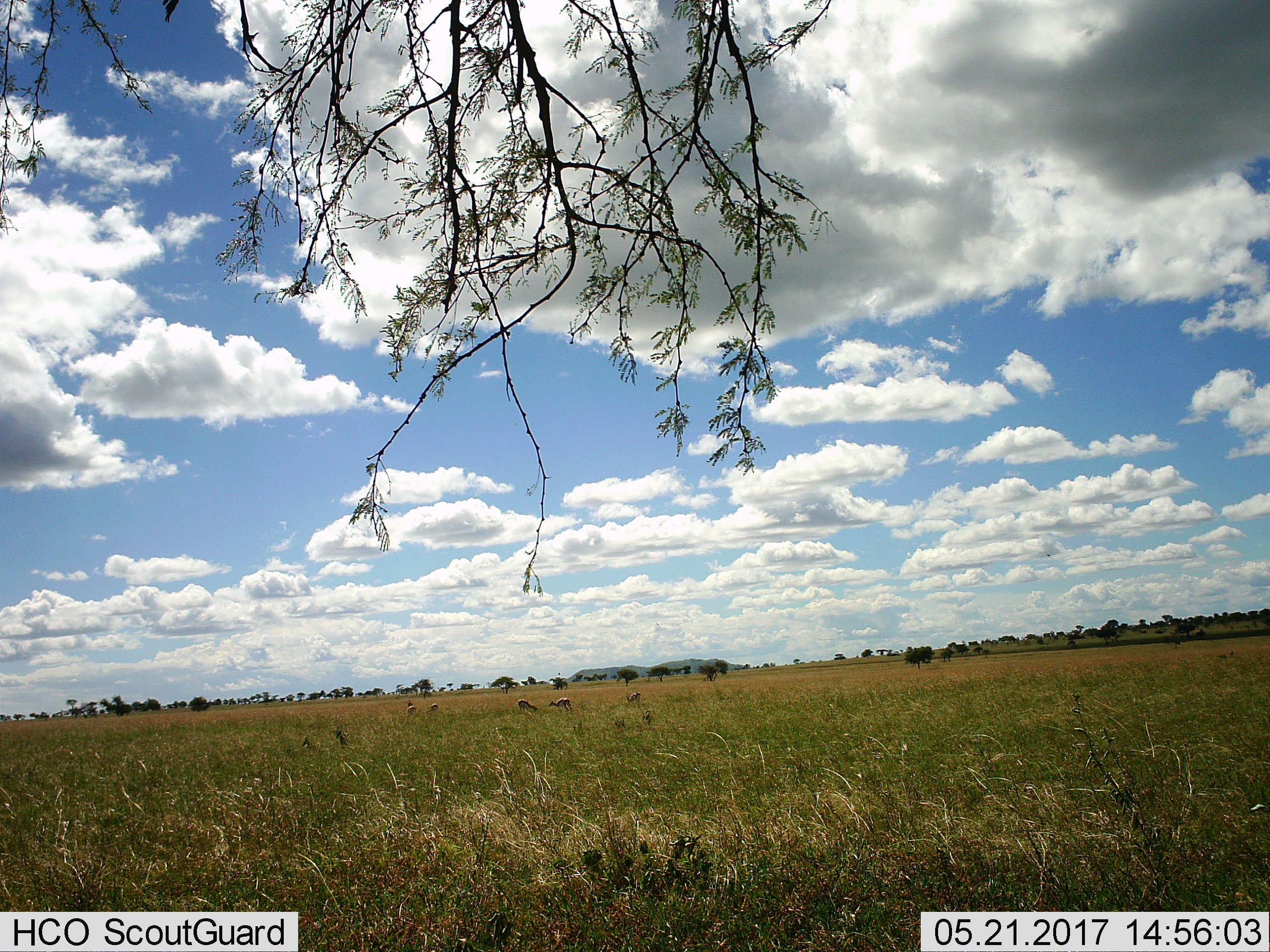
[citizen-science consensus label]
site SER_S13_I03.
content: unidentified animal